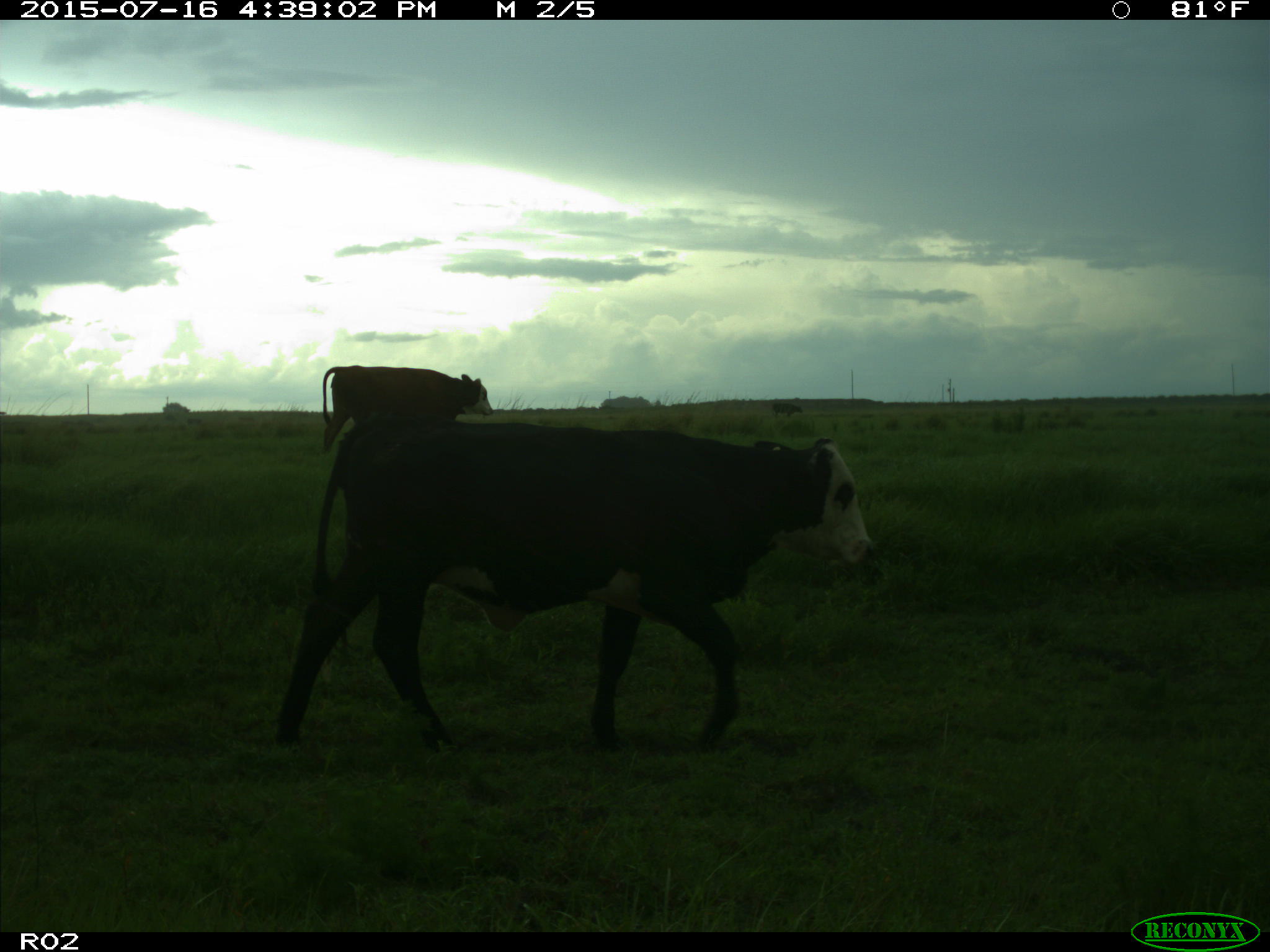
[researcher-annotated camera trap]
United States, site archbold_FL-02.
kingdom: Animalia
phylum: Chordata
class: Mammalia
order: Artiodactyla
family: Bovidae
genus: Bos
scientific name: Bos taurus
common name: domestic cow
Bos taurus (domestic cow).